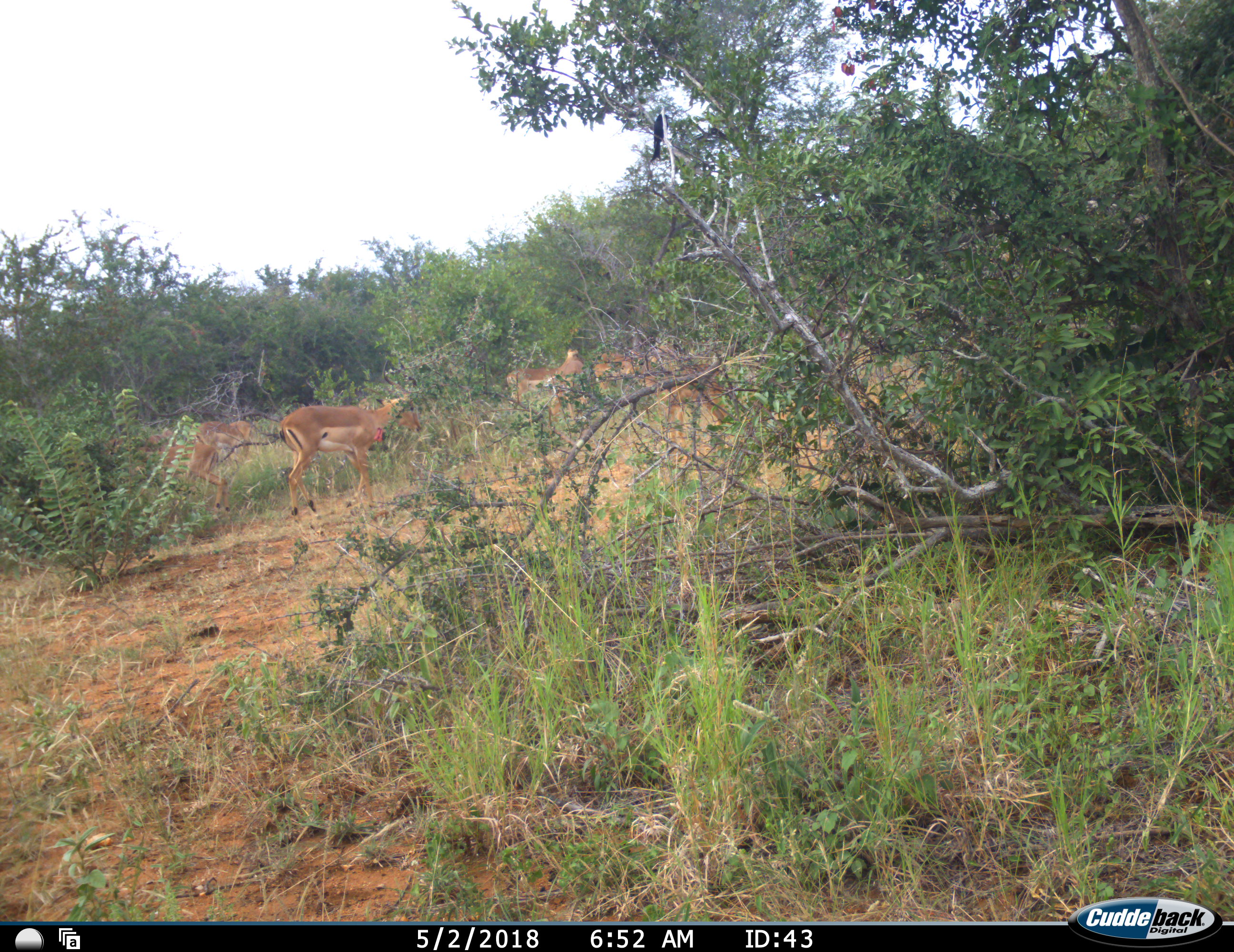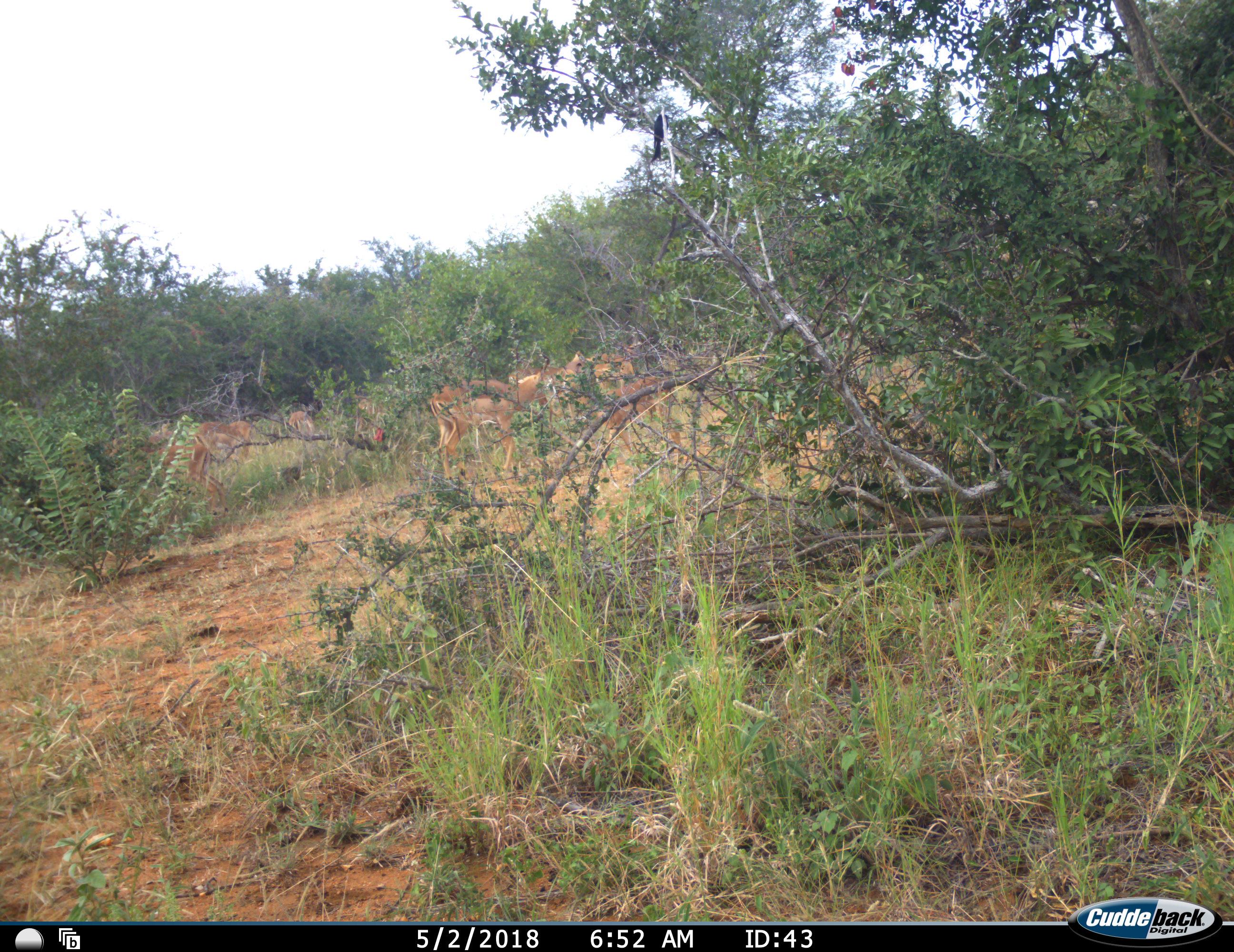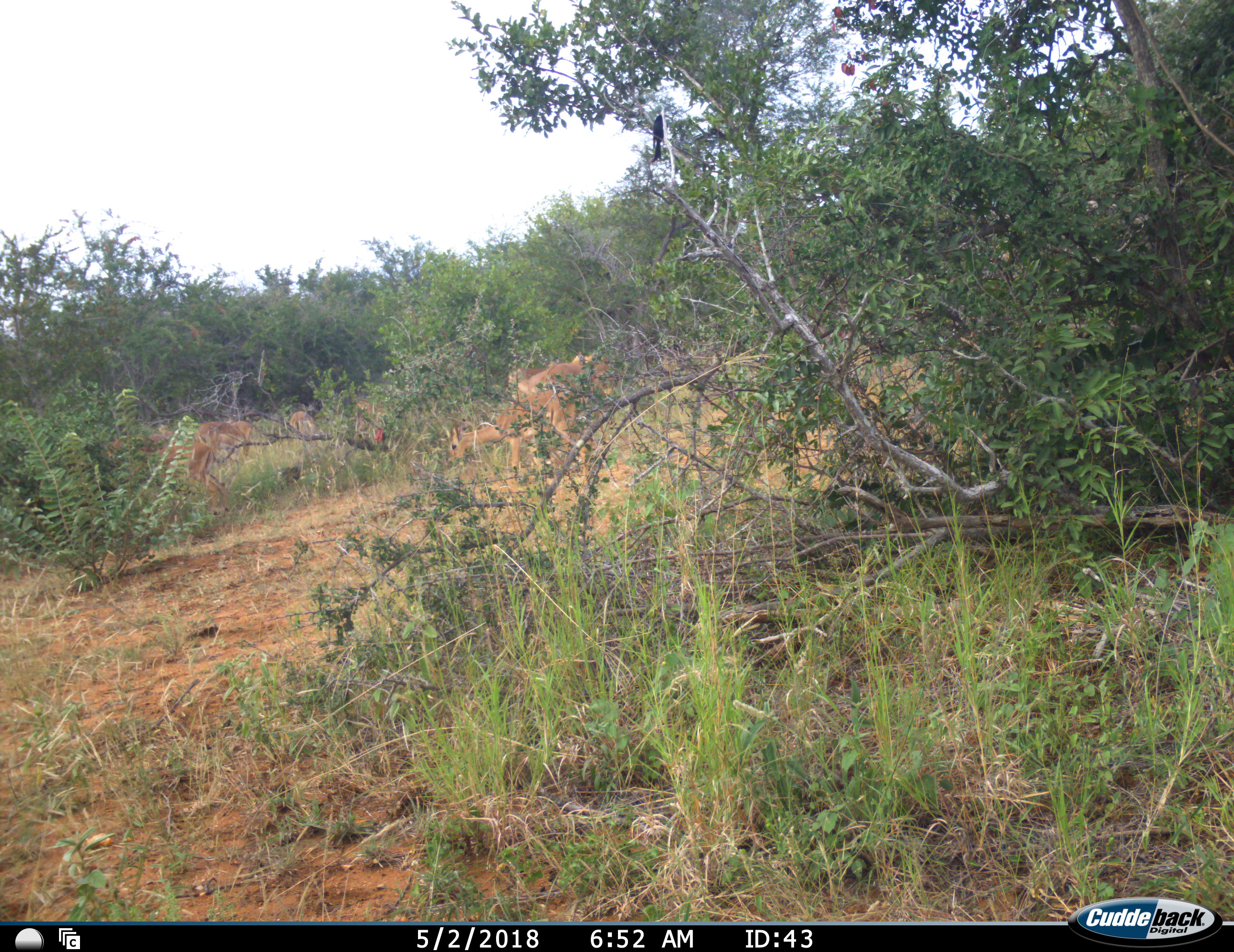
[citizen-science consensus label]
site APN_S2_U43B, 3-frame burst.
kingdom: Animalia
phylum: Chordata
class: Mammalia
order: Artiodactyla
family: Bovidae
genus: Aepyceros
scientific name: Aepyceros melampus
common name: impala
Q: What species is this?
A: Impala (Aepyceros melampus).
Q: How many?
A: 6.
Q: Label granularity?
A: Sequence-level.